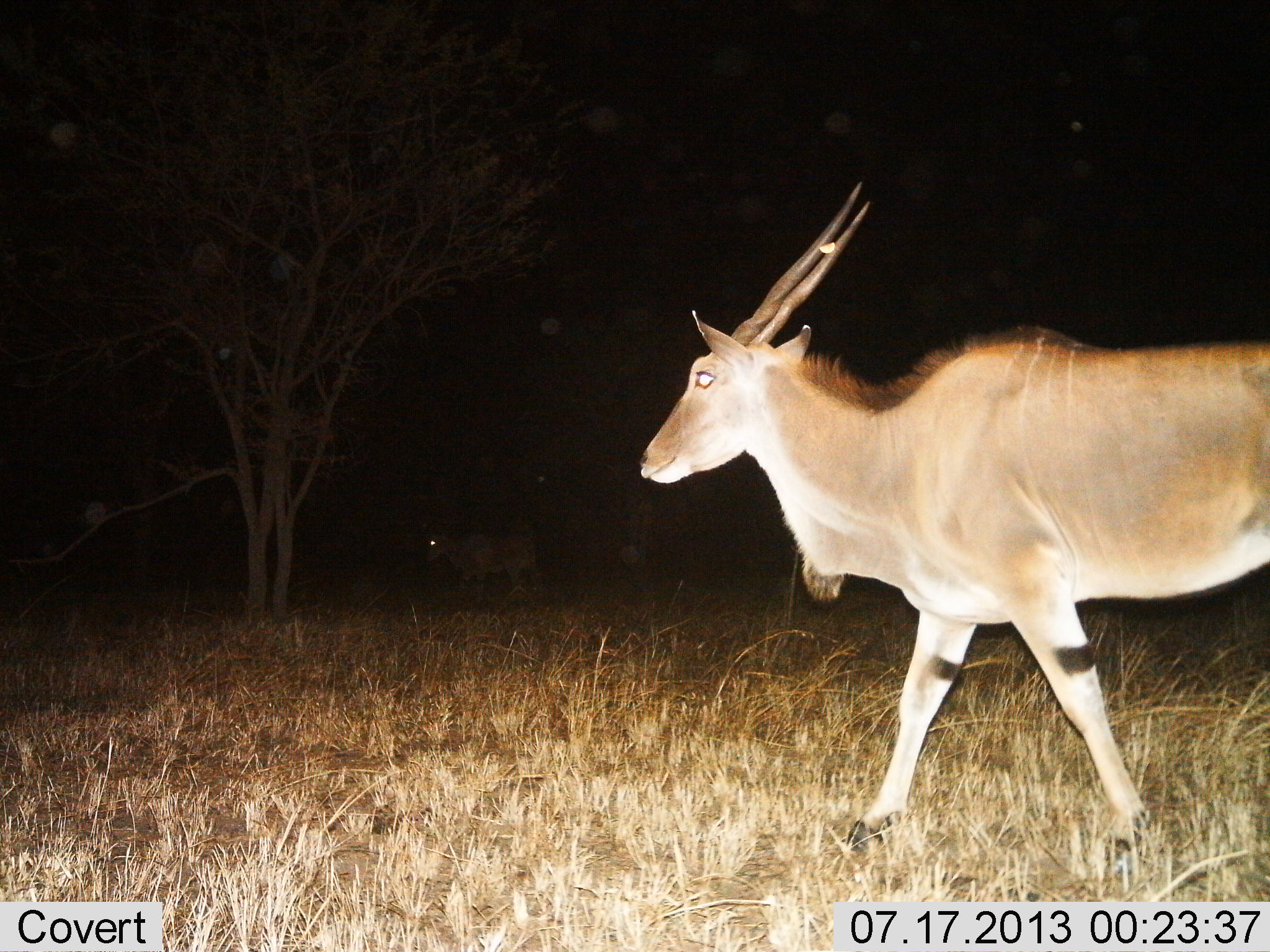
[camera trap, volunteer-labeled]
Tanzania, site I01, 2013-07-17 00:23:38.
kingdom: Animalia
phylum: Chordata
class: Mammalia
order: Artiodactyla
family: Bovidae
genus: Tragelaphus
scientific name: Tragelaphus oryx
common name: eland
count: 2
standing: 11%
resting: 0%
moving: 95%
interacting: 0%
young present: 0%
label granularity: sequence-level